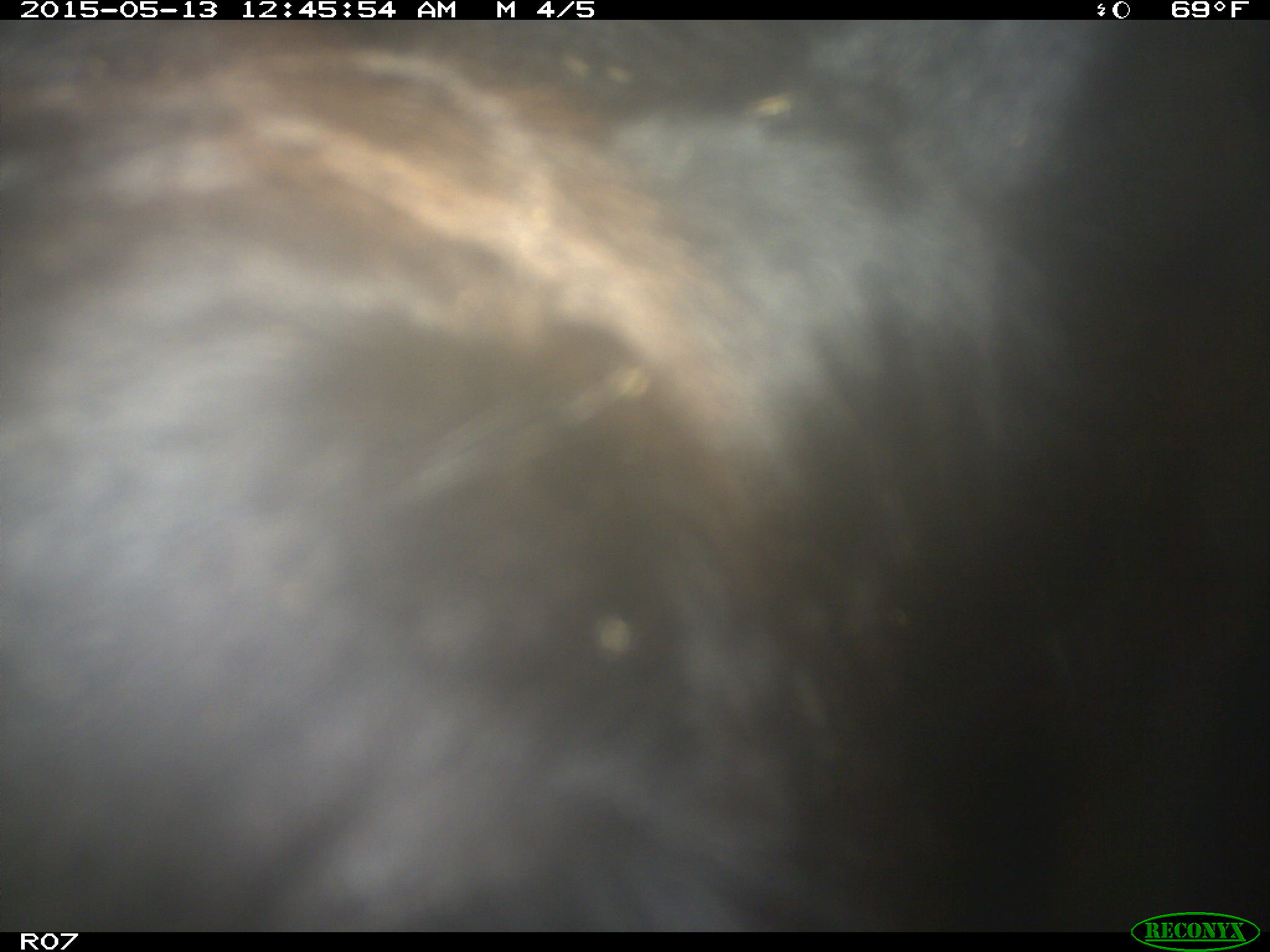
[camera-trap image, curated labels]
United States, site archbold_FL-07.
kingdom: Animalia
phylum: Chordata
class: Mammalia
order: Artiodactyla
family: Bovidae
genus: Bos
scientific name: Bos taurus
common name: domestic cow